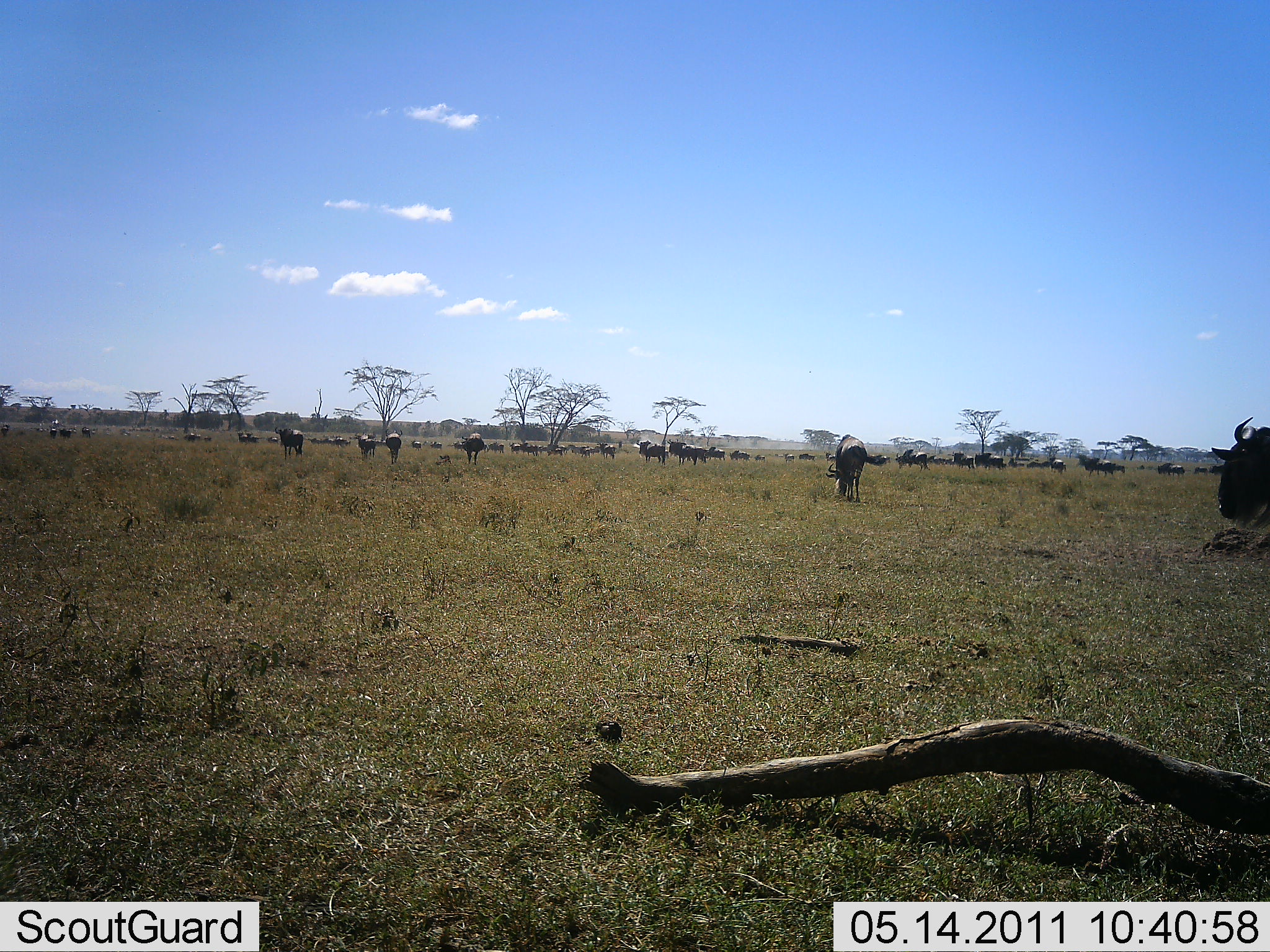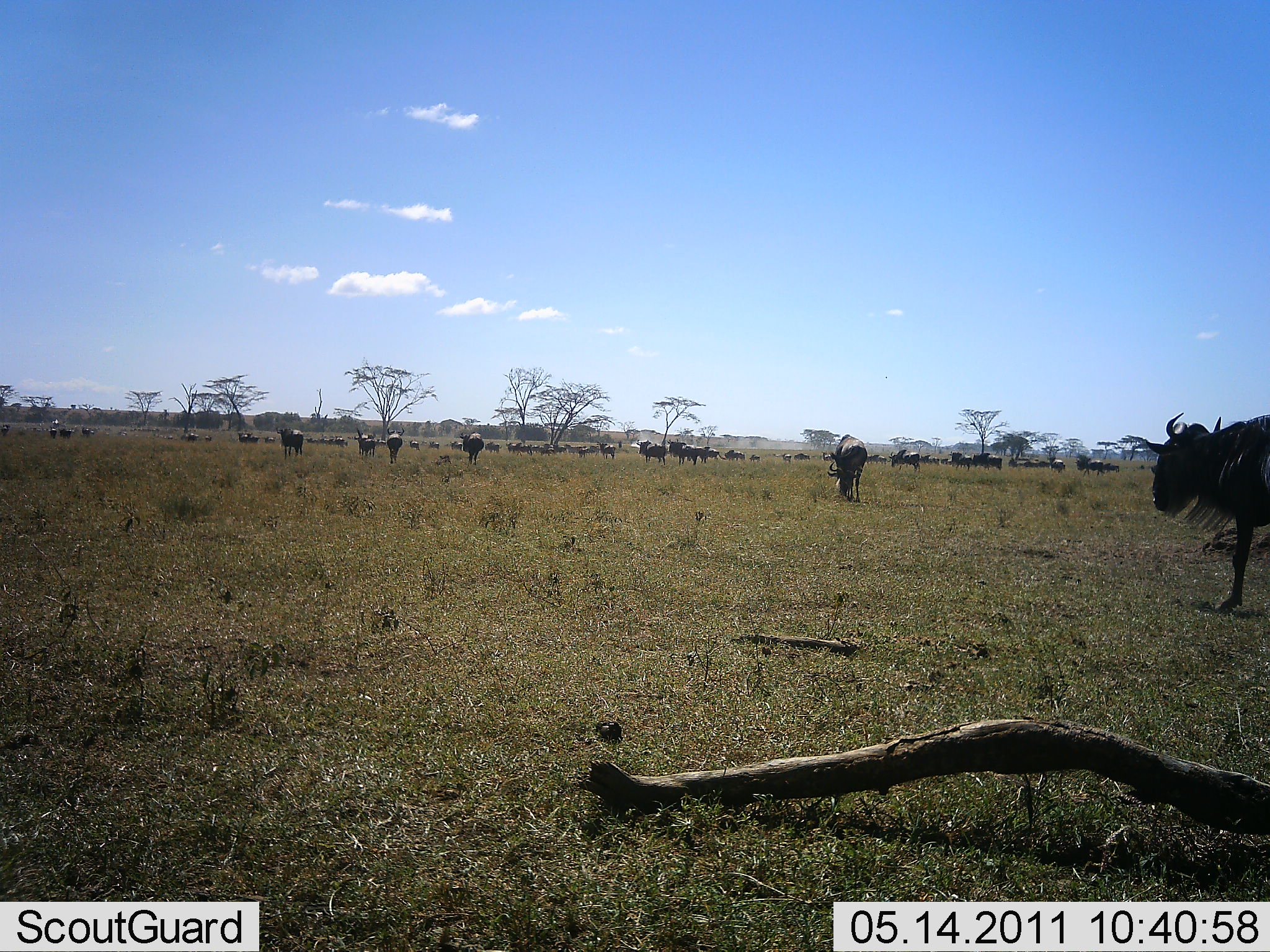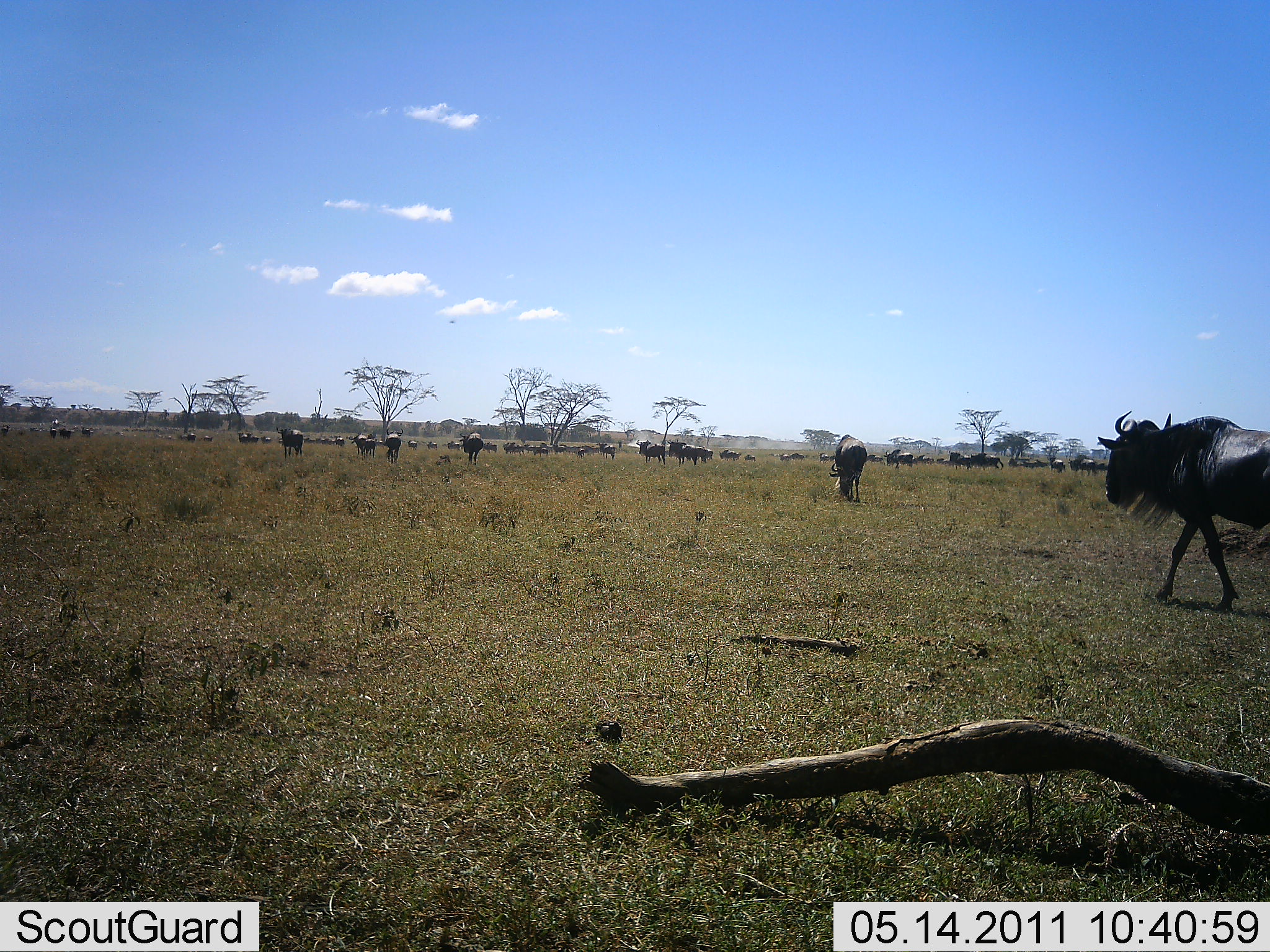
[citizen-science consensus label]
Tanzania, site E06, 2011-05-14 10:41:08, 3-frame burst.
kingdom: Animalia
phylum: Chordata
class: Mammalia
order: Artiodactyla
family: Bovidae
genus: Connochaetes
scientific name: Connochaetes taurinus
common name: blue wildebeest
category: wildebeest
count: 11-50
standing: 17%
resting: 0%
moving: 100%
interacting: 0%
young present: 0%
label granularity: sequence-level